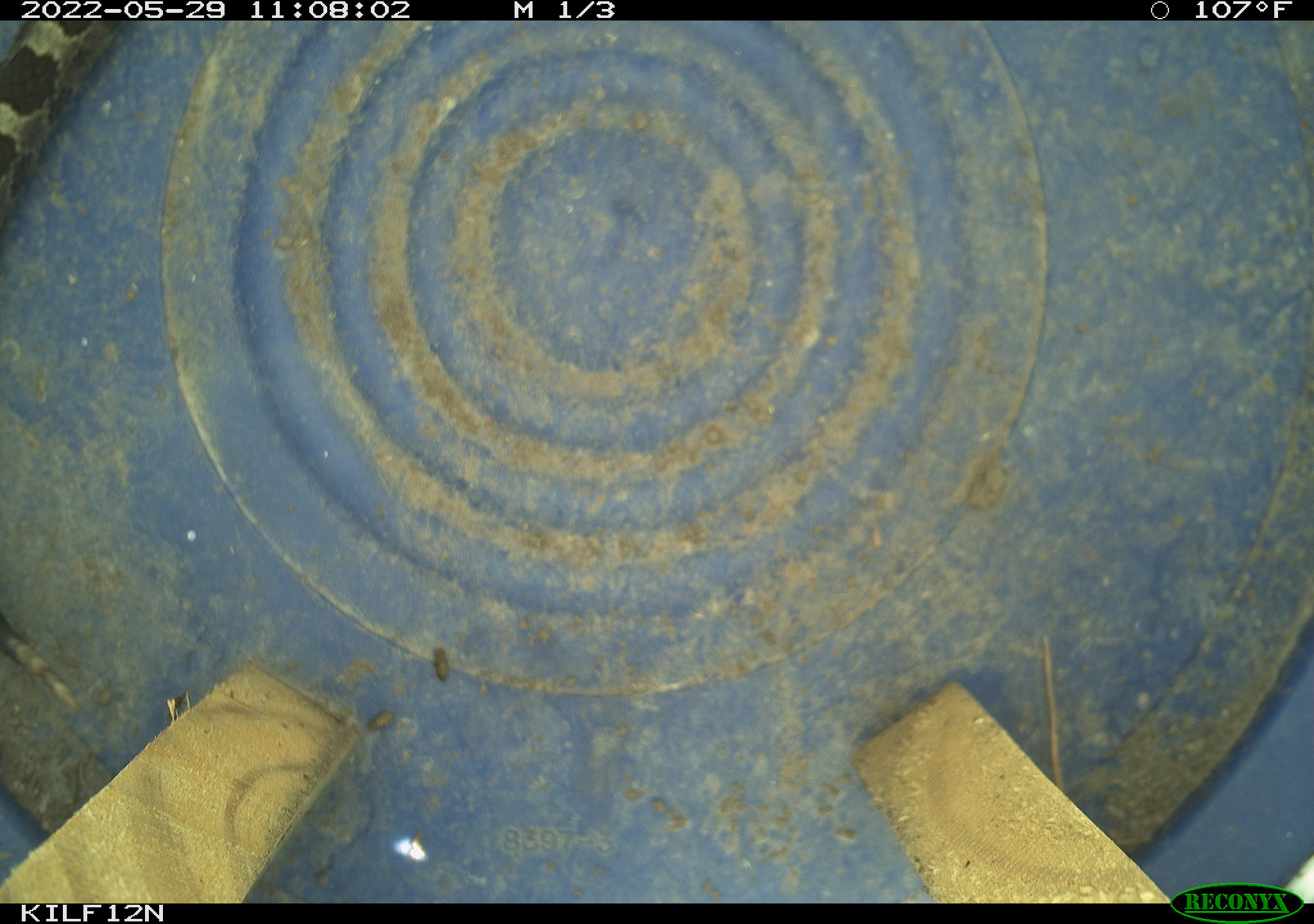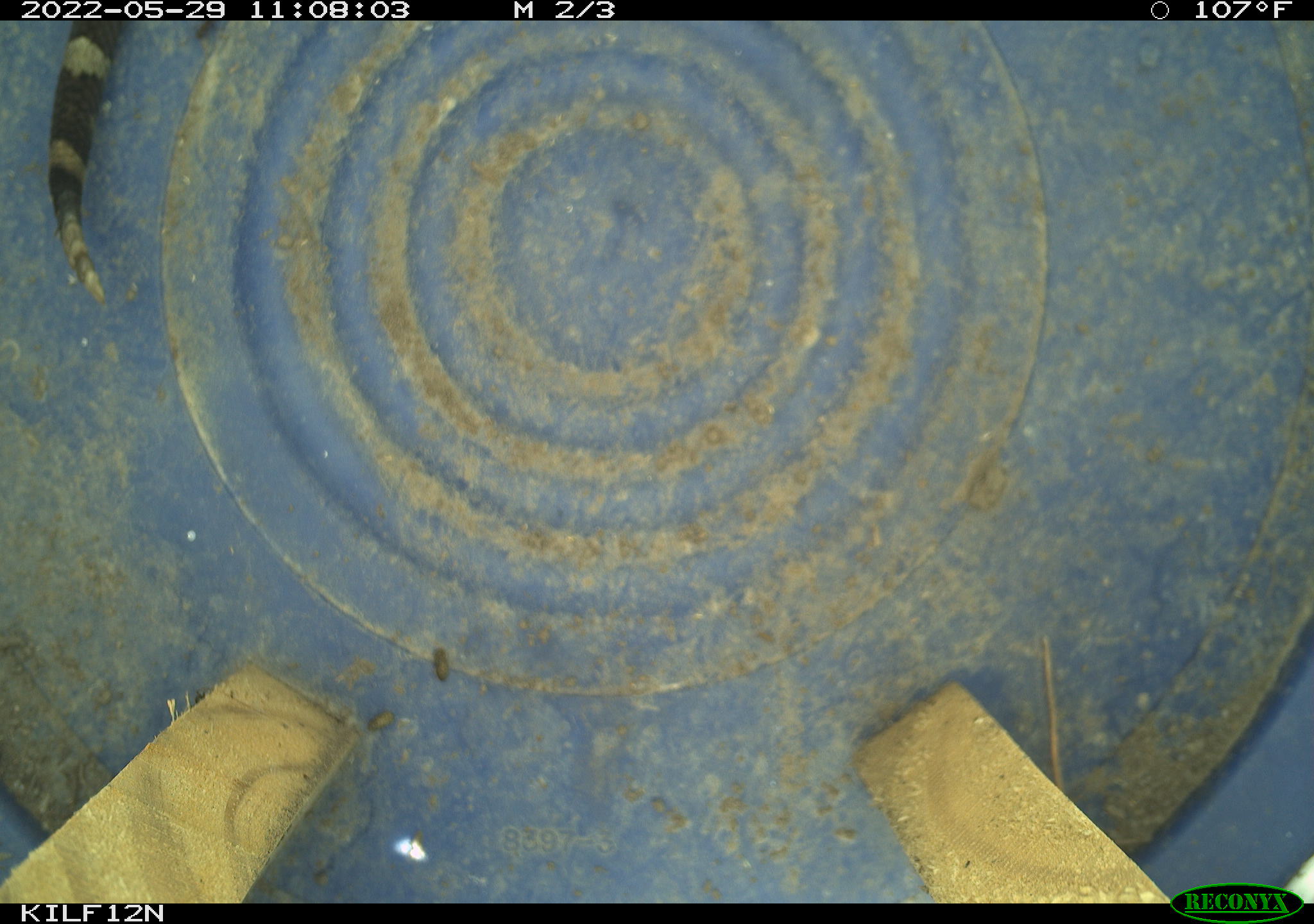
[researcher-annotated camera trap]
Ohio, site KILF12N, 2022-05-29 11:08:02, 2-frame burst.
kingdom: Animalia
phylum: Chordata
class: Reptilia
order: Squamata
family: Viperidae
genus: Sistrurus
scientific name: Sistrurus catenatus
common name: eastern massasauga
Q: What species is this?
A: Eastern massasauga (Sistrurus catenatus).